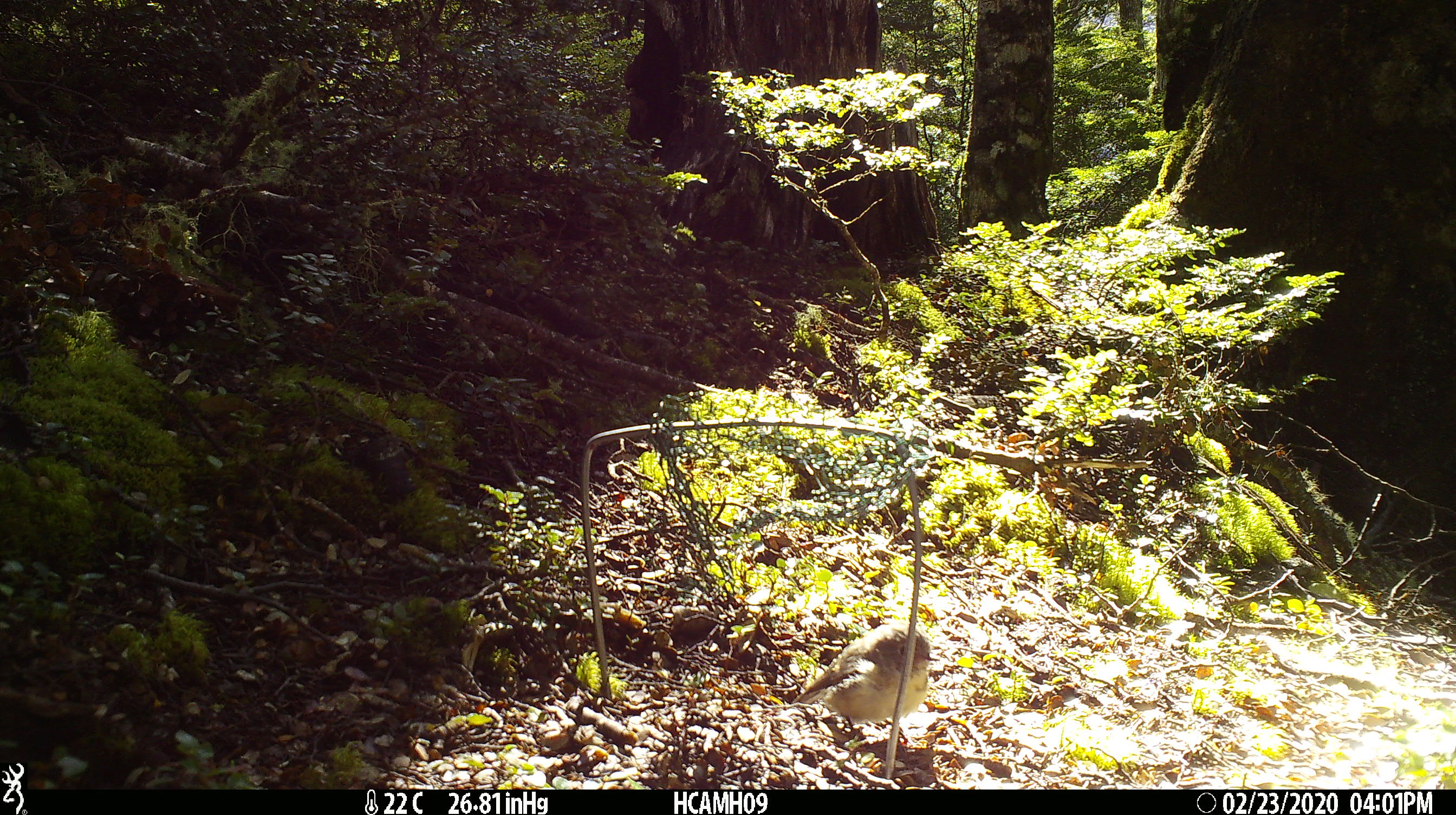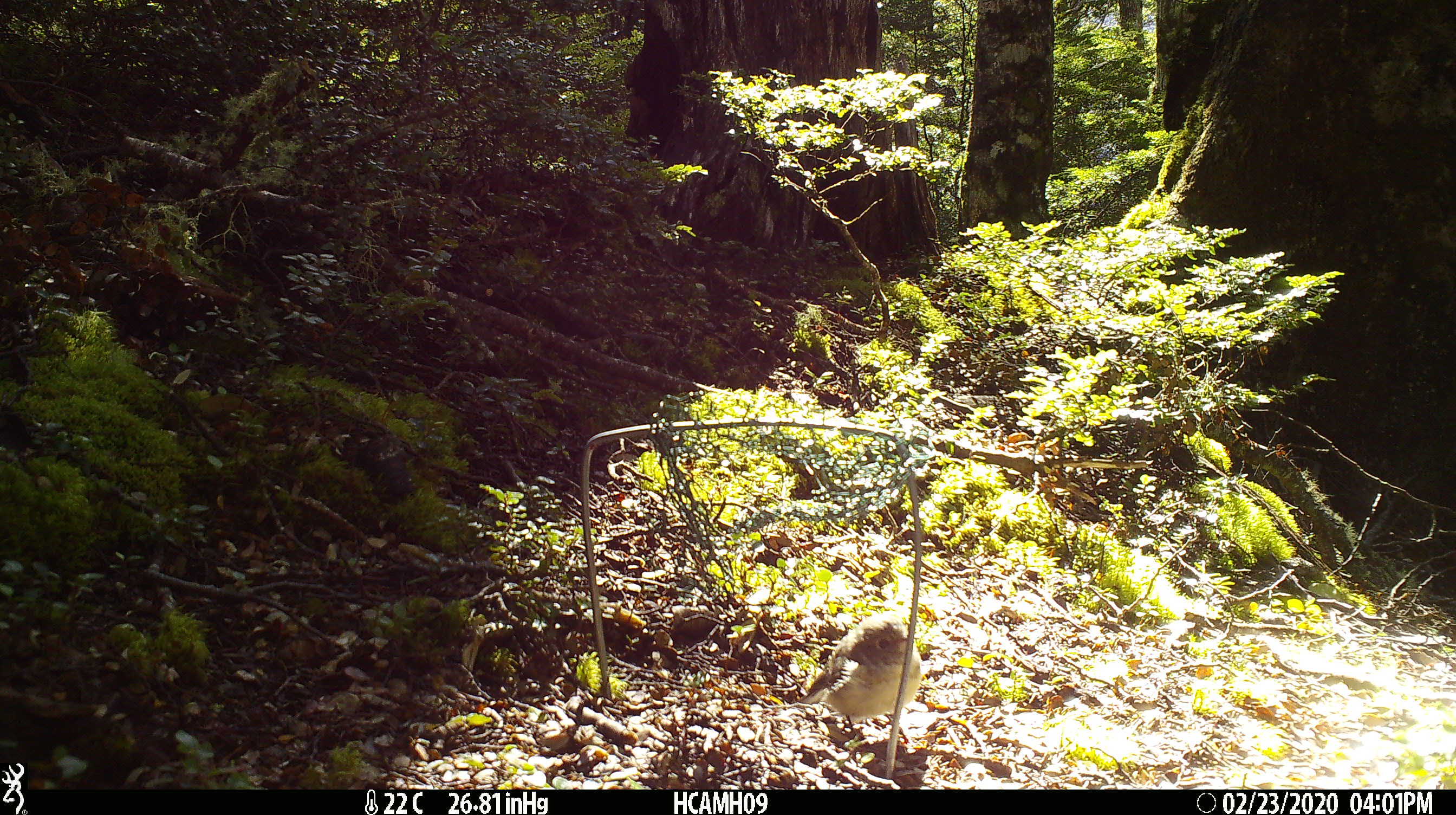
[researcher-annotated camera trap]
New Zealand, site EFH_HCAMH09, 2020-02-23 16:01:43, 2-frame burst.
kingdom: Animalia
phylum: Chordata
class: Aves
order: Passeriformes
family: Petroicidae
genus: Petroica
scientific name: Petroica macrocephala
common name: tomtit